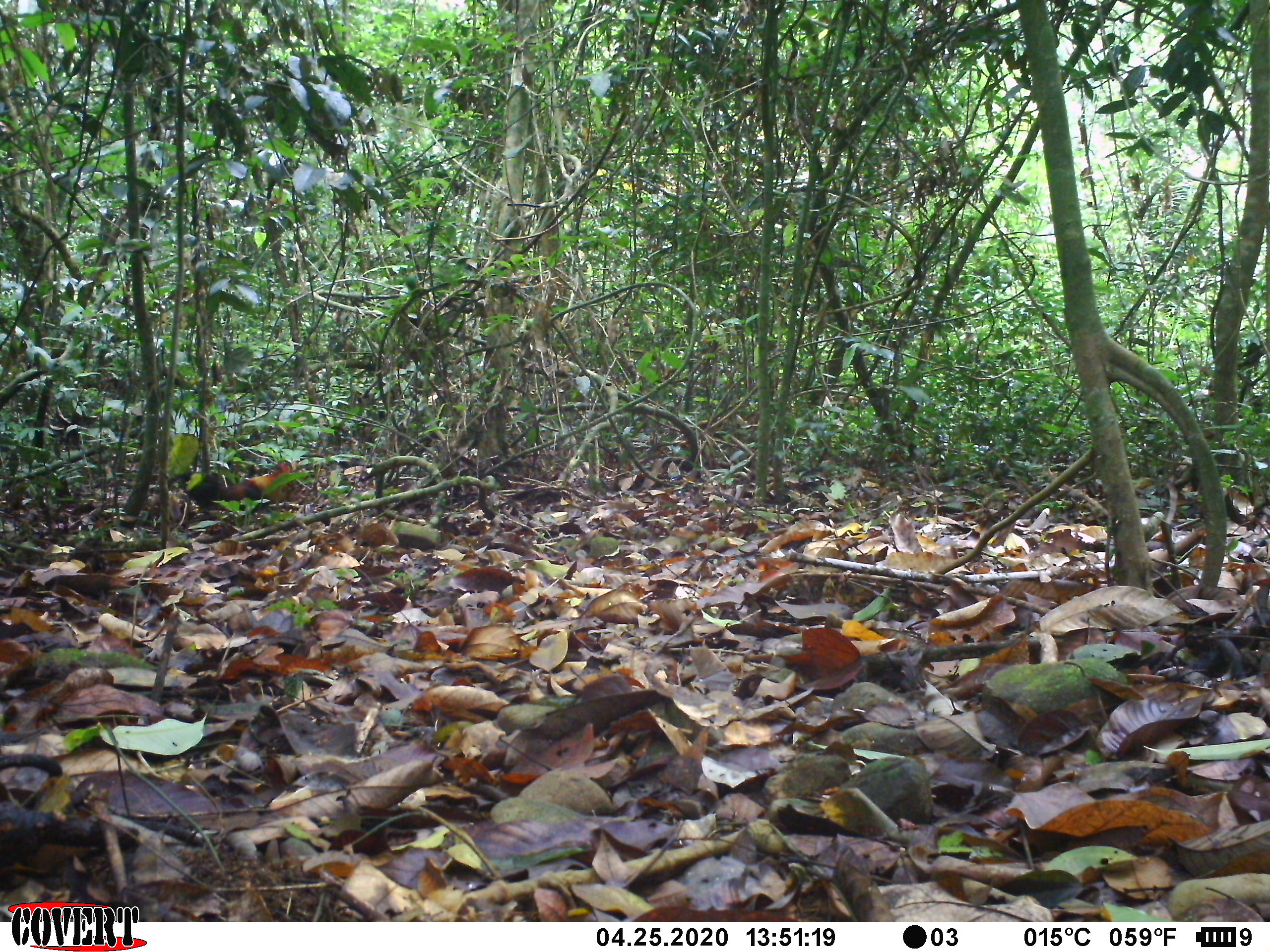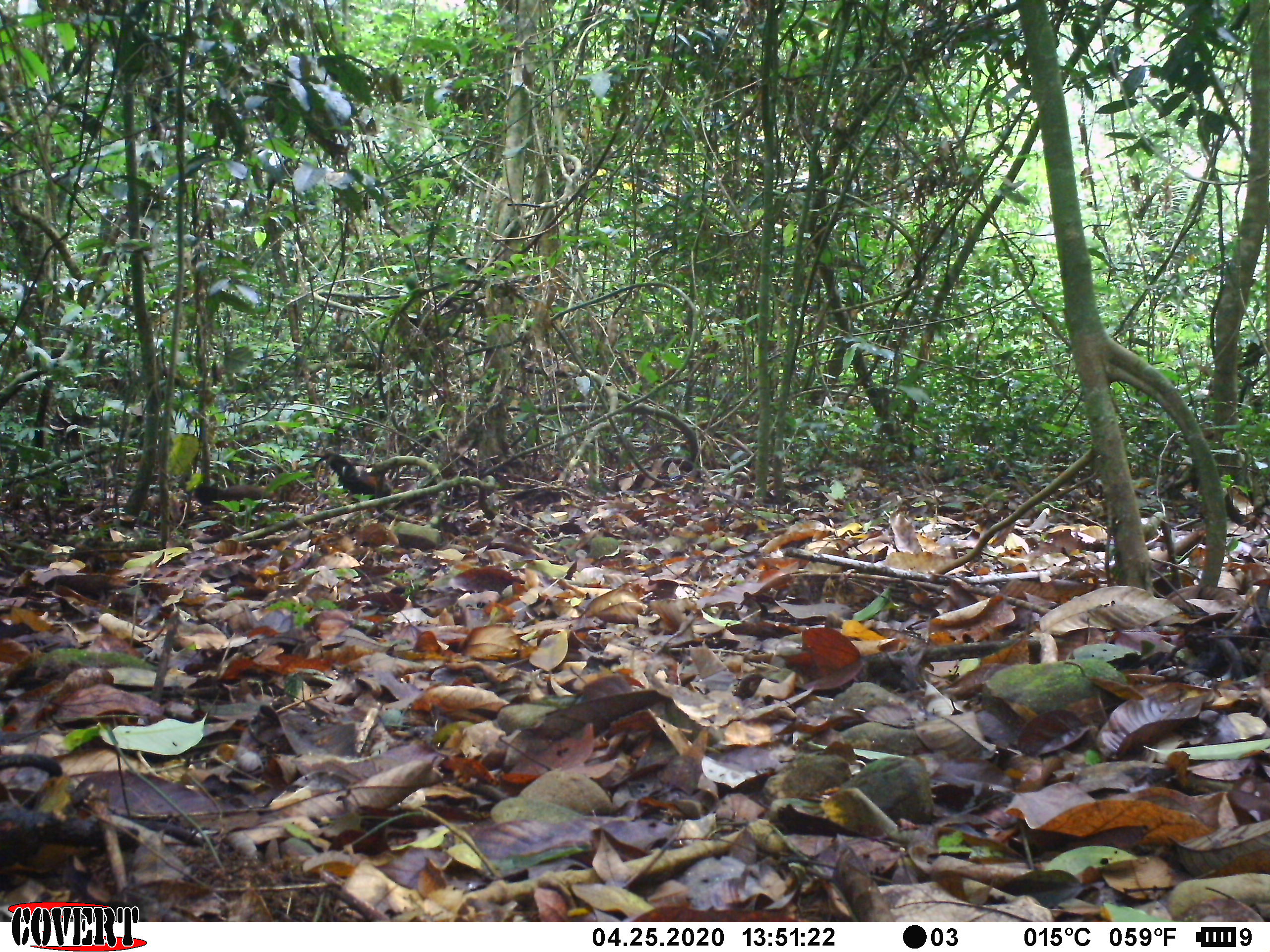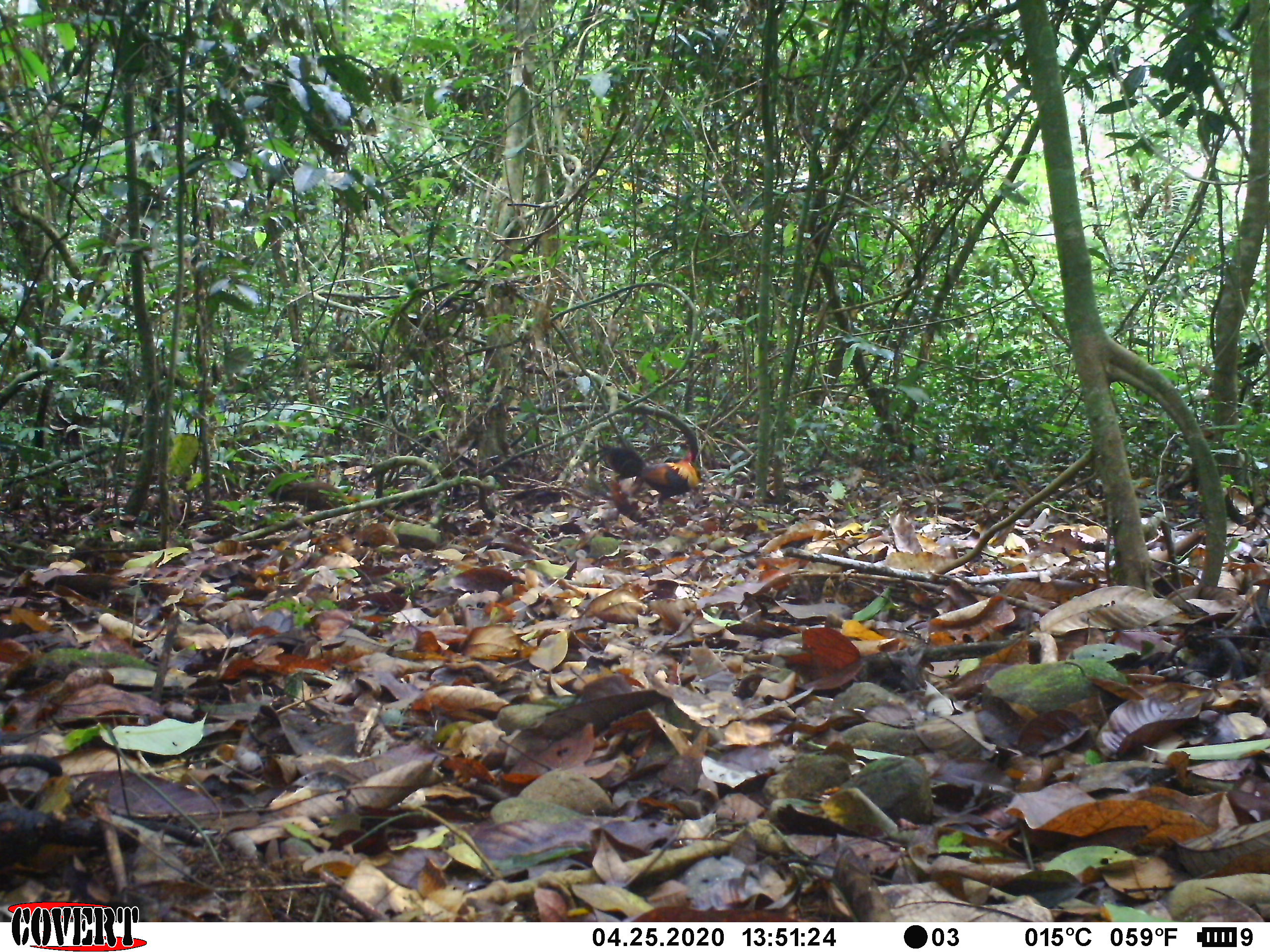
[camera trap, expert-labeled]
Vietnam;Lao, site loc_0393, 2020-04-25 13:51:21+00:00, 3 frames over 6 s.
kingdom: Animalia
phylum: Chordata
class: Aves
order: Galliformes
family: Phasianidae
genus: Gallus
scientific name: Gallus gallus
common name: red junglefowl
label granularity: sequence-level